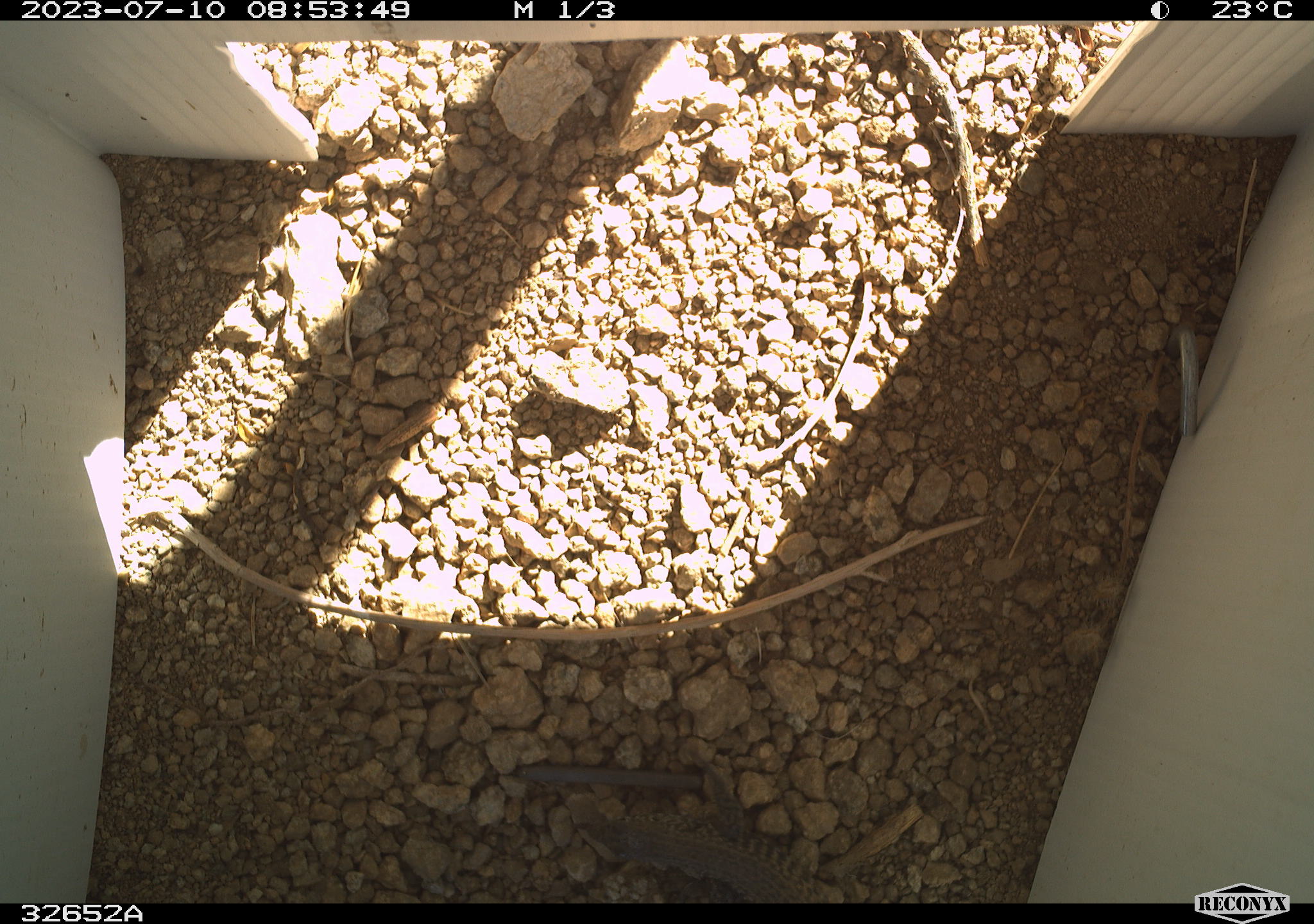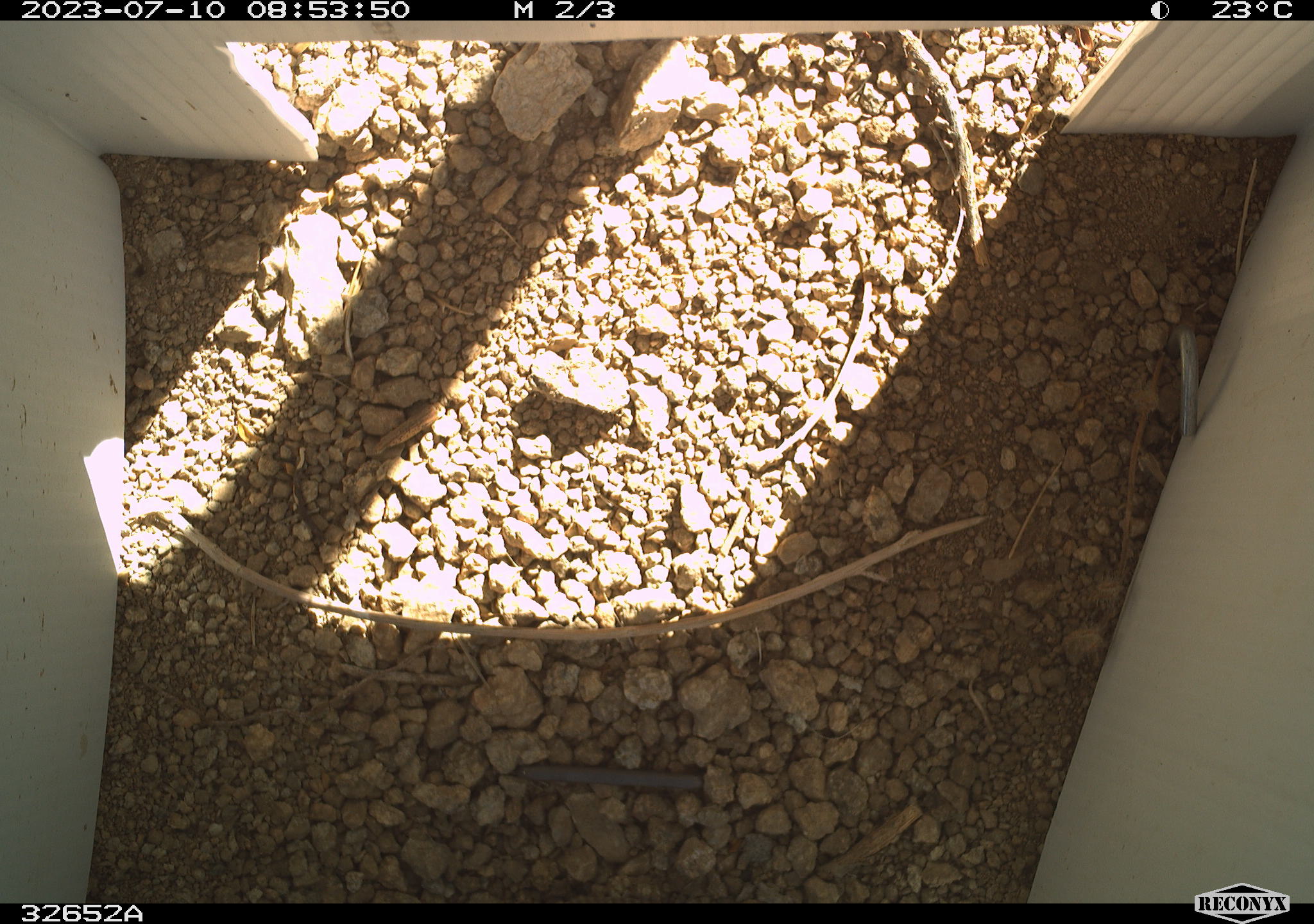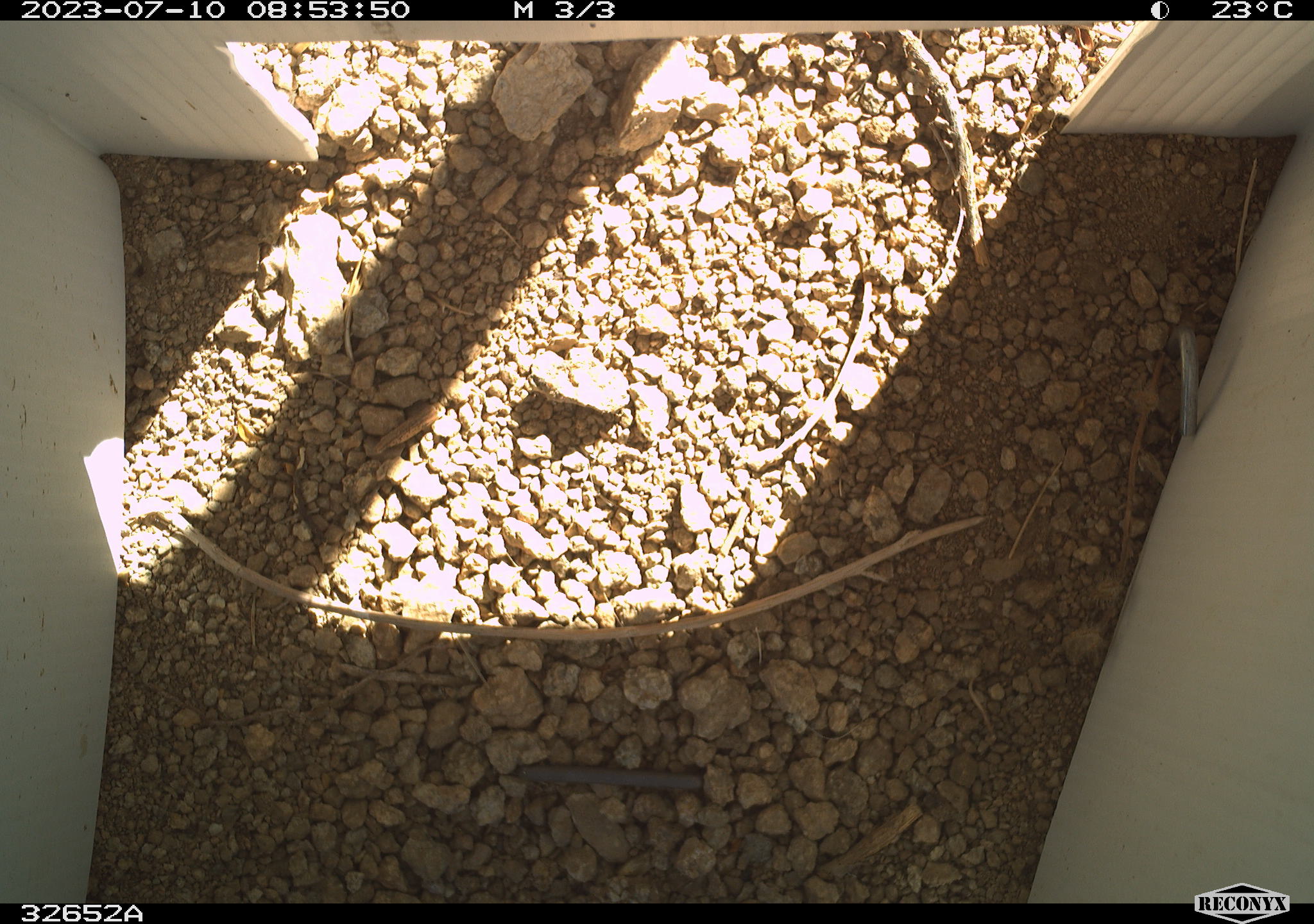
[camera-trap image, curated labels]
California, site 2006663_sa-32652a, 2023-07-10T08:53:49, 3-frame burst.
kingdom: Animalia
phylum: Chordata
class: Reptilia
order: Squamata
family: Teiidae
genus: Aspidoscelis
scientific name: Aspidoscelis tigris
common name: western whiptail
Western whiptail (Aspidoscelis tigris).